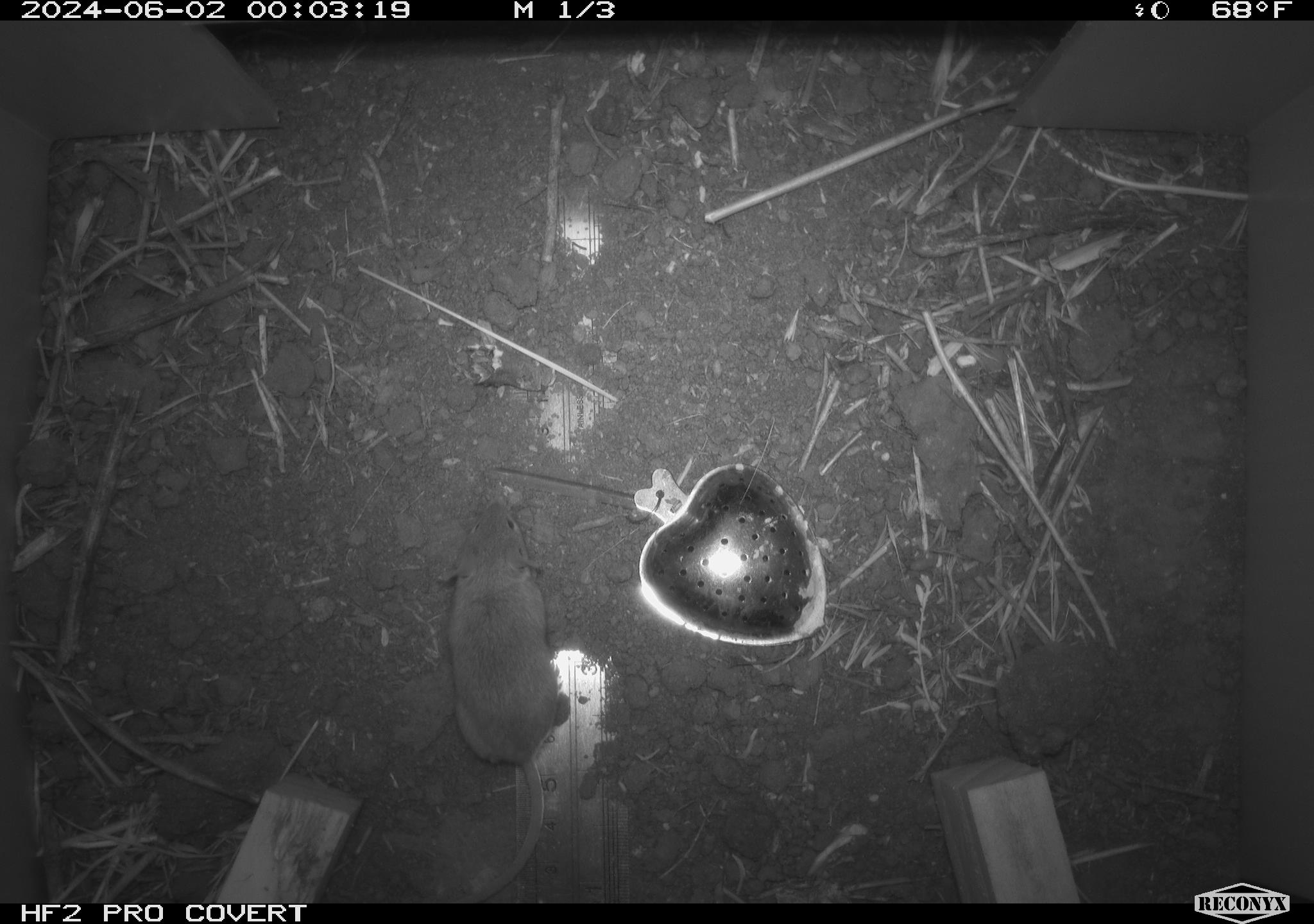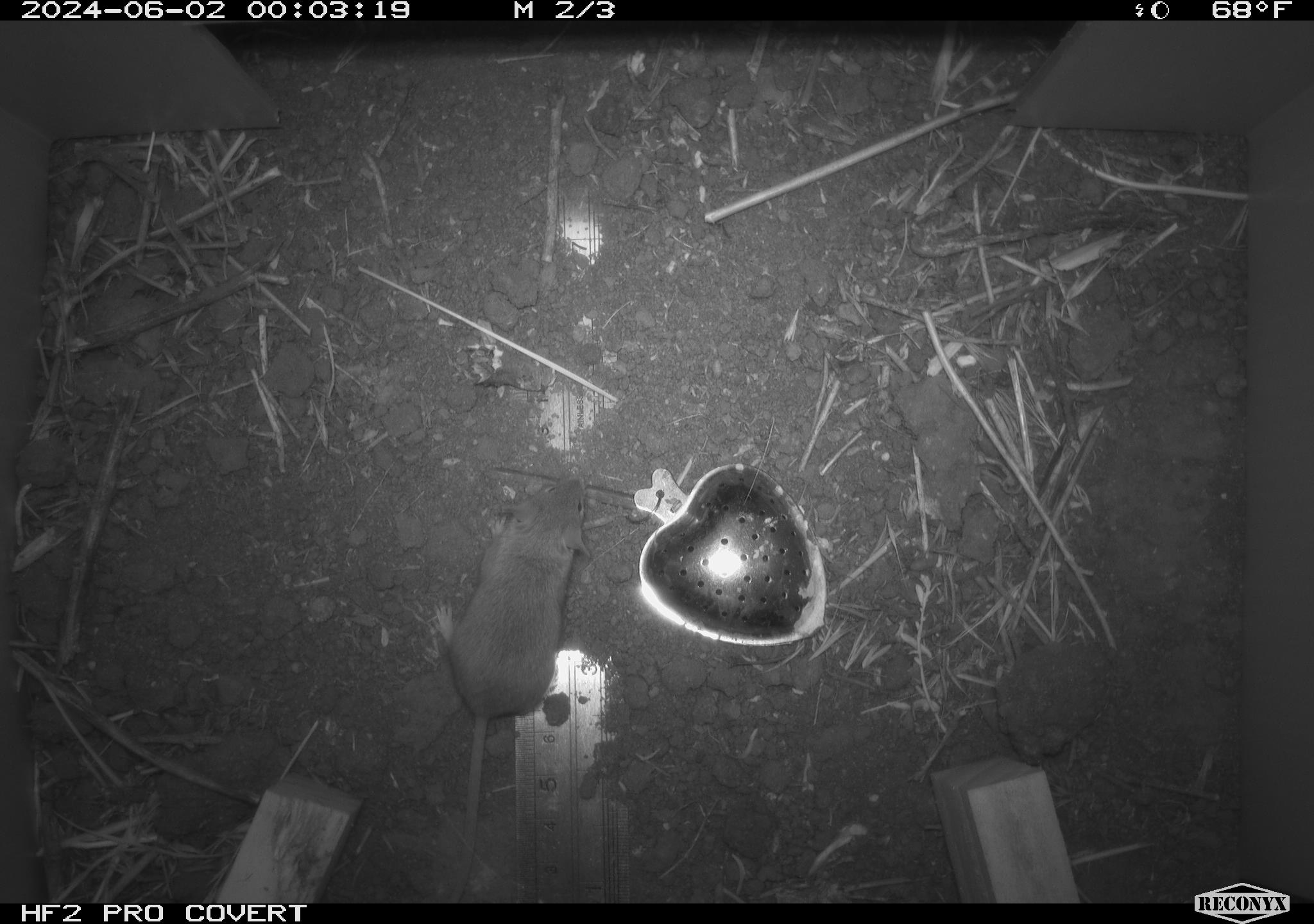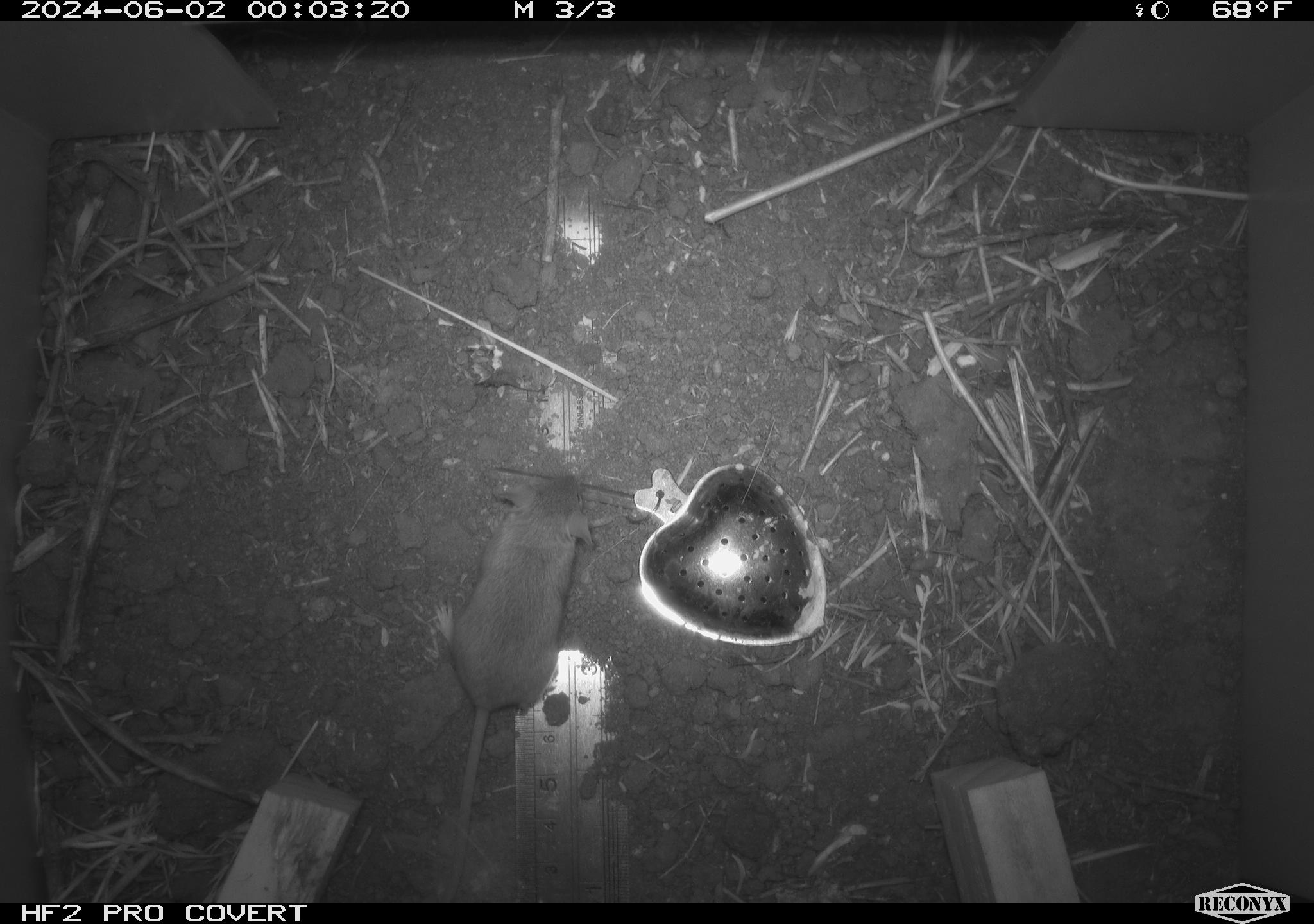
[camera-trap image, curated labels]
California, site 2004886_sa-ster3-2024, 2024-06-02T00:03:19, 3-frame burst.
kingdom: Animalia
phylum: Chordata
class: Mammalia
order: Rodentia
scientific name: Rodentia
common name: mouse species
Mouse species (Rodentia).